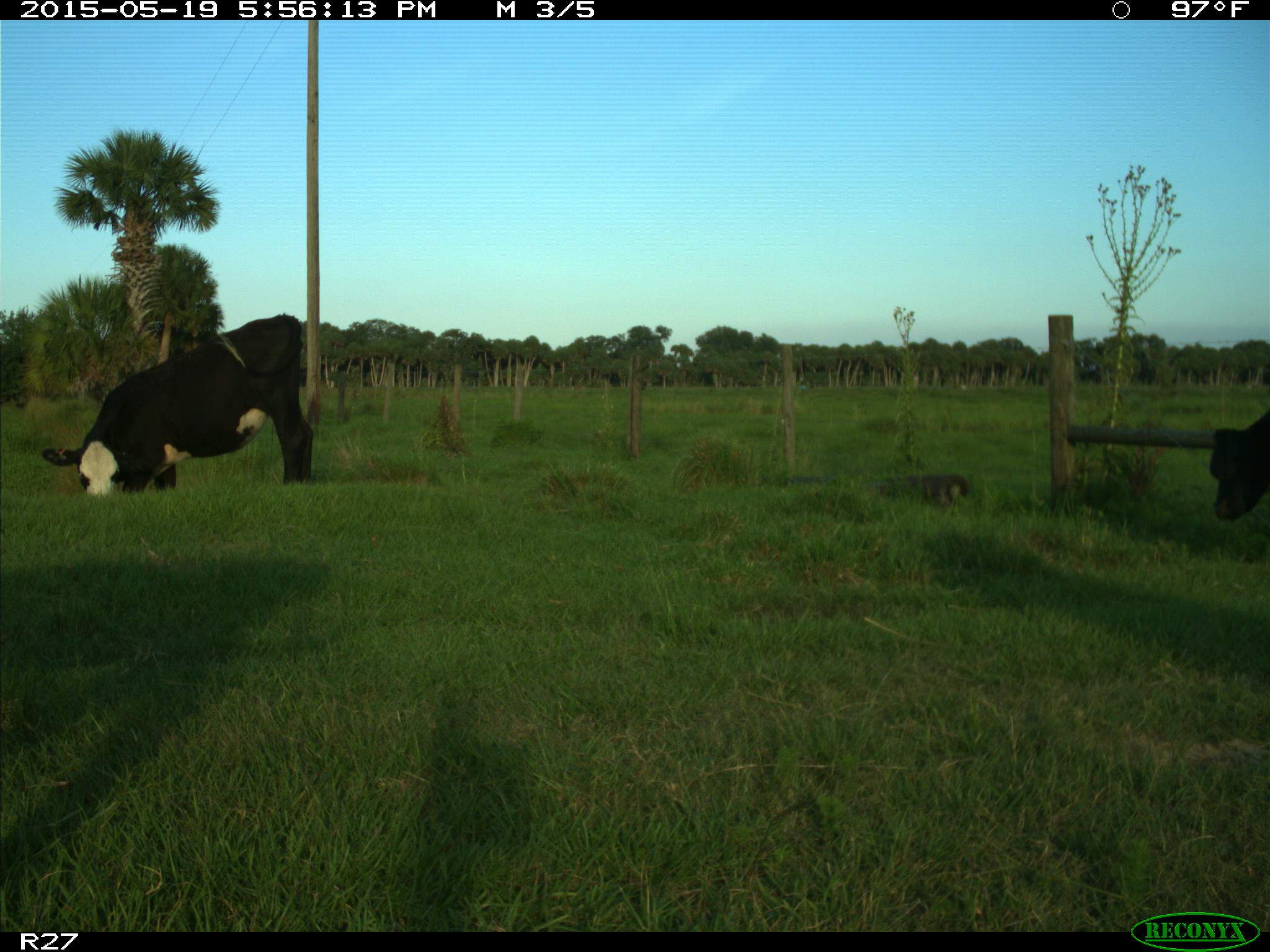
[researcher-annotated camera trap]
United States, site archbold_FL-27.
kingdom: Animalia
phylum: Chordata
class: Mammalia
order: Artiodactyla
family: Bovidae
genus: Bos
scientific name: Bos taurus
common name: domestic cow